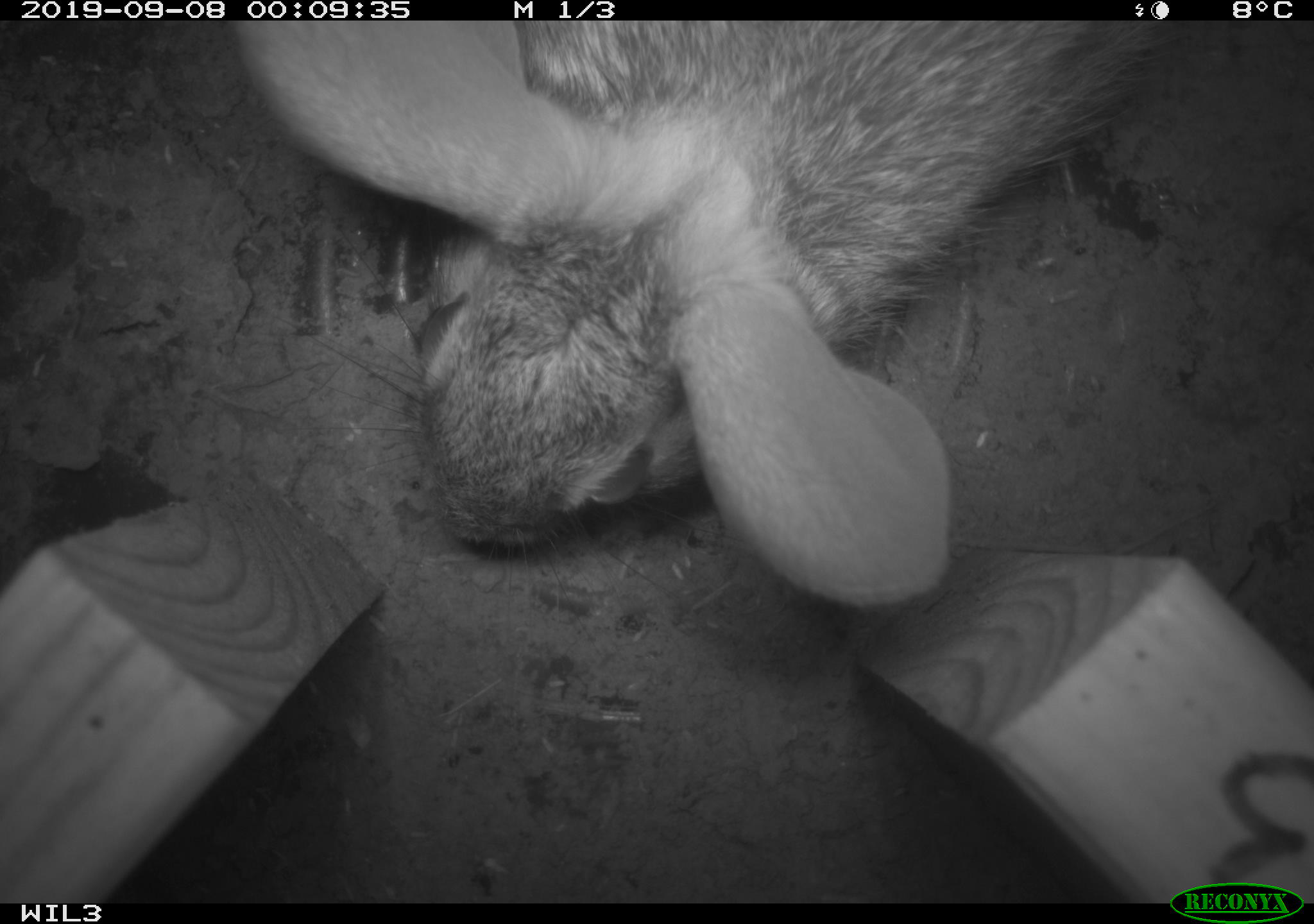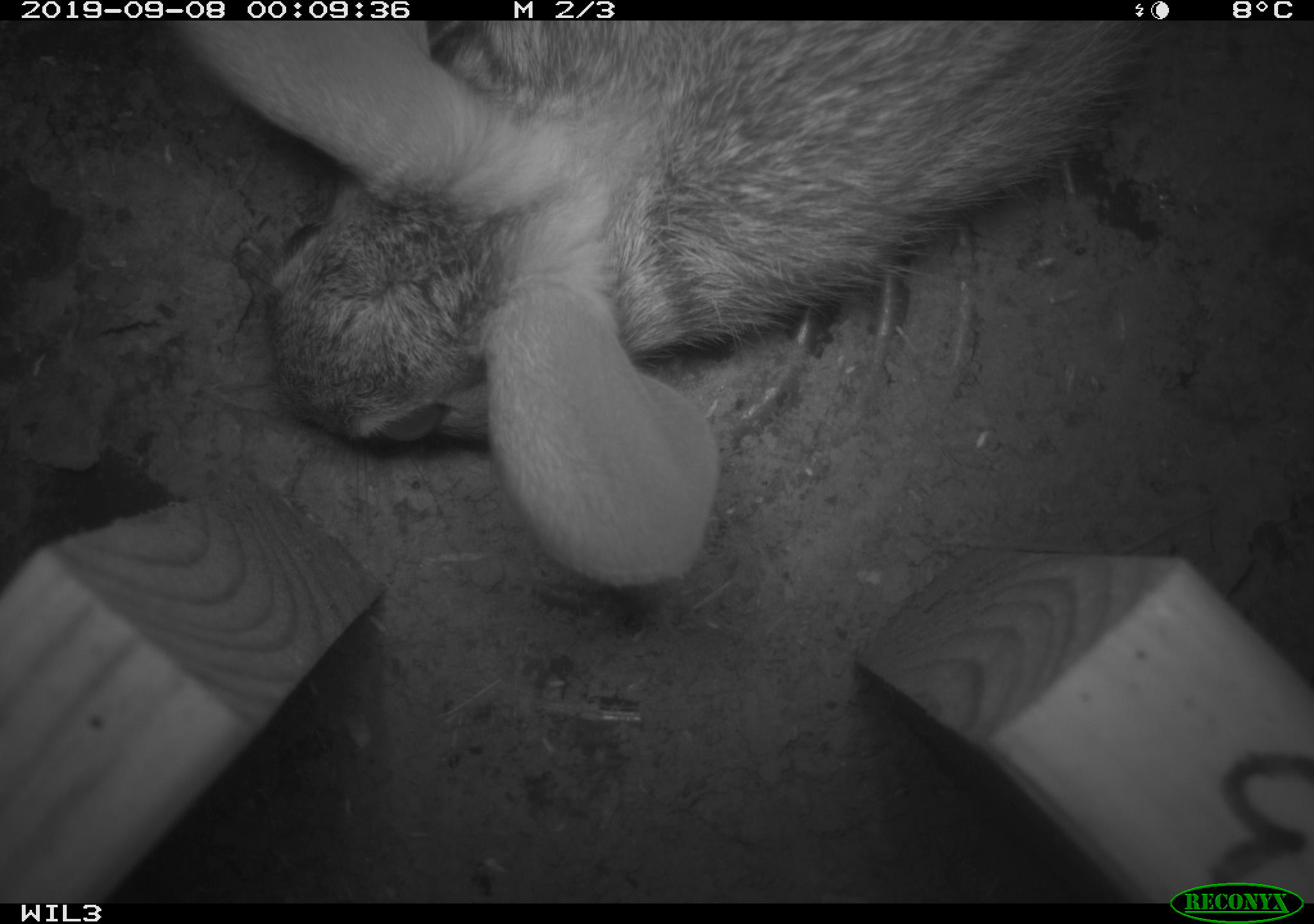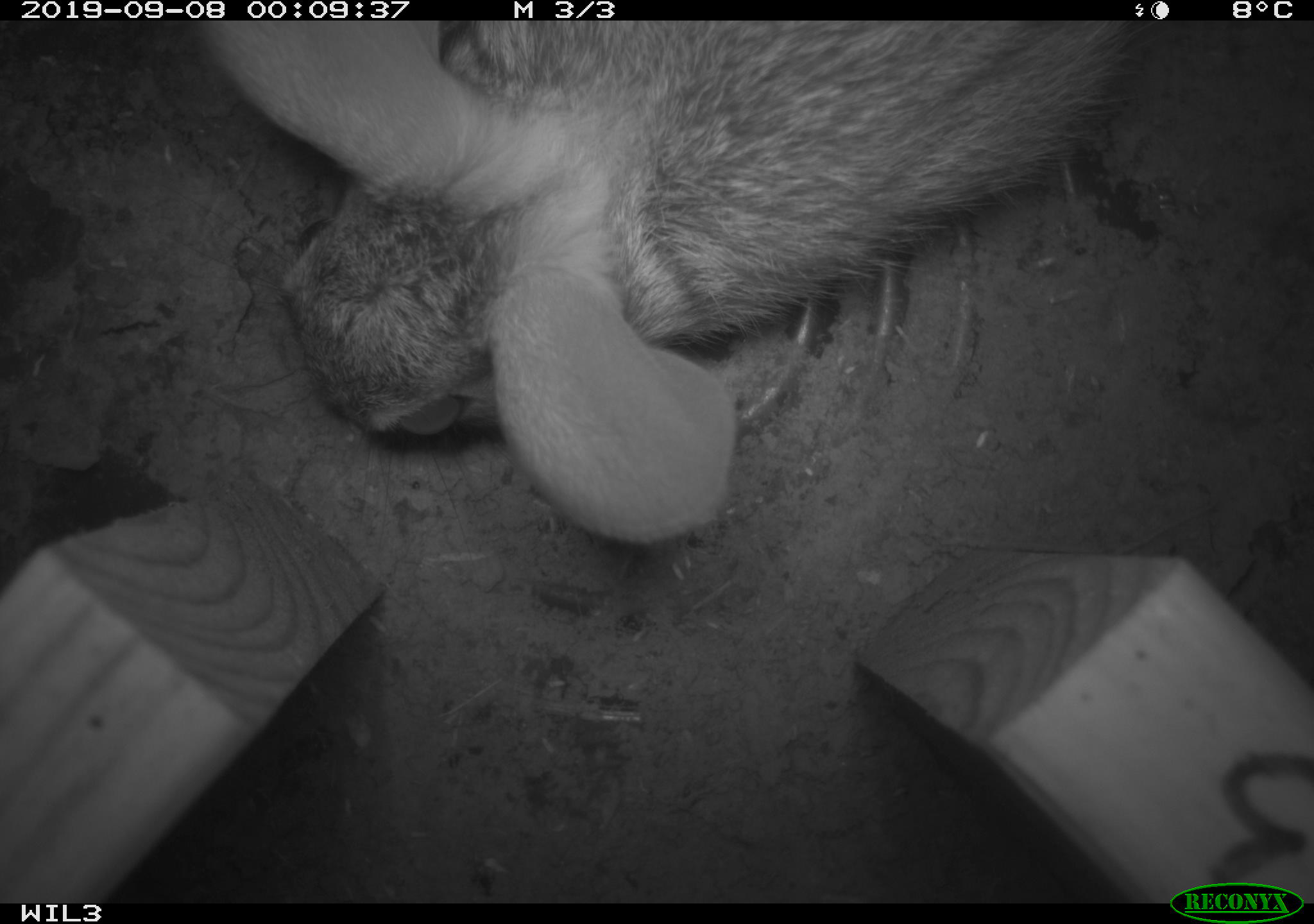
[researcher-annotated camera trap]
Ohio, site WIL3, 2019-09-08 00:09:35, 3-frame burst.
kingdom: Animalia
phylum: Chordata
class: Mammalia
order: Lagomorpha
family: Leporidae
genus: Sylvilagus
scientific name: Sylvilagus floridanus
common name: eastern cottontail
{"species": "eastern cottontail (Sylvilagus floridanus)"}